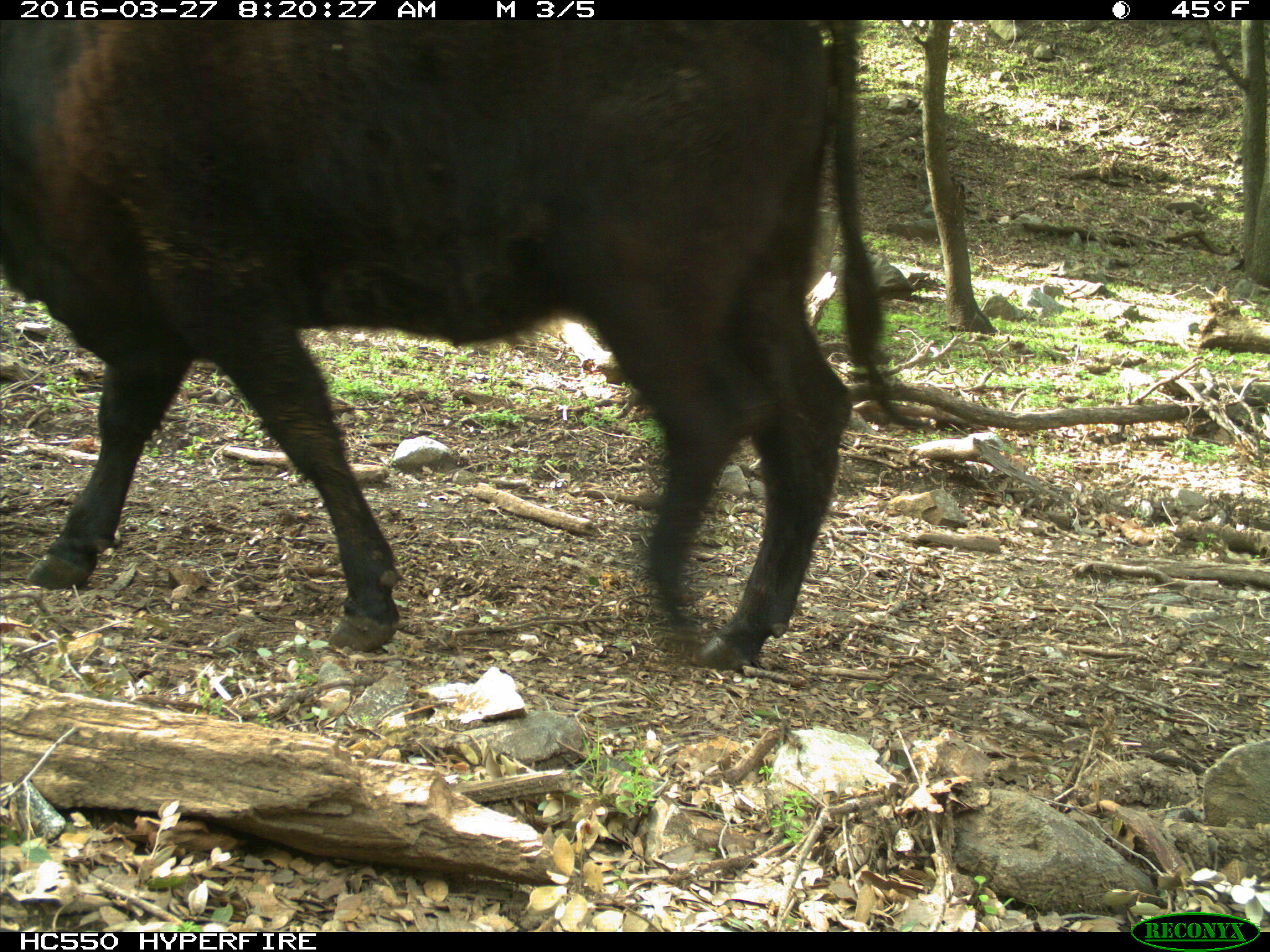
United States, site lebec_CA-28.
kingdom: Animalia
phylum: Chordata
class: Mammalia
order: Artiodactyla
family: Bovidae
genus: Bos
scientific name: Bos taurus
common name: domestic cow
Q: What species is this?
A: Bos taurus (domestic cow).